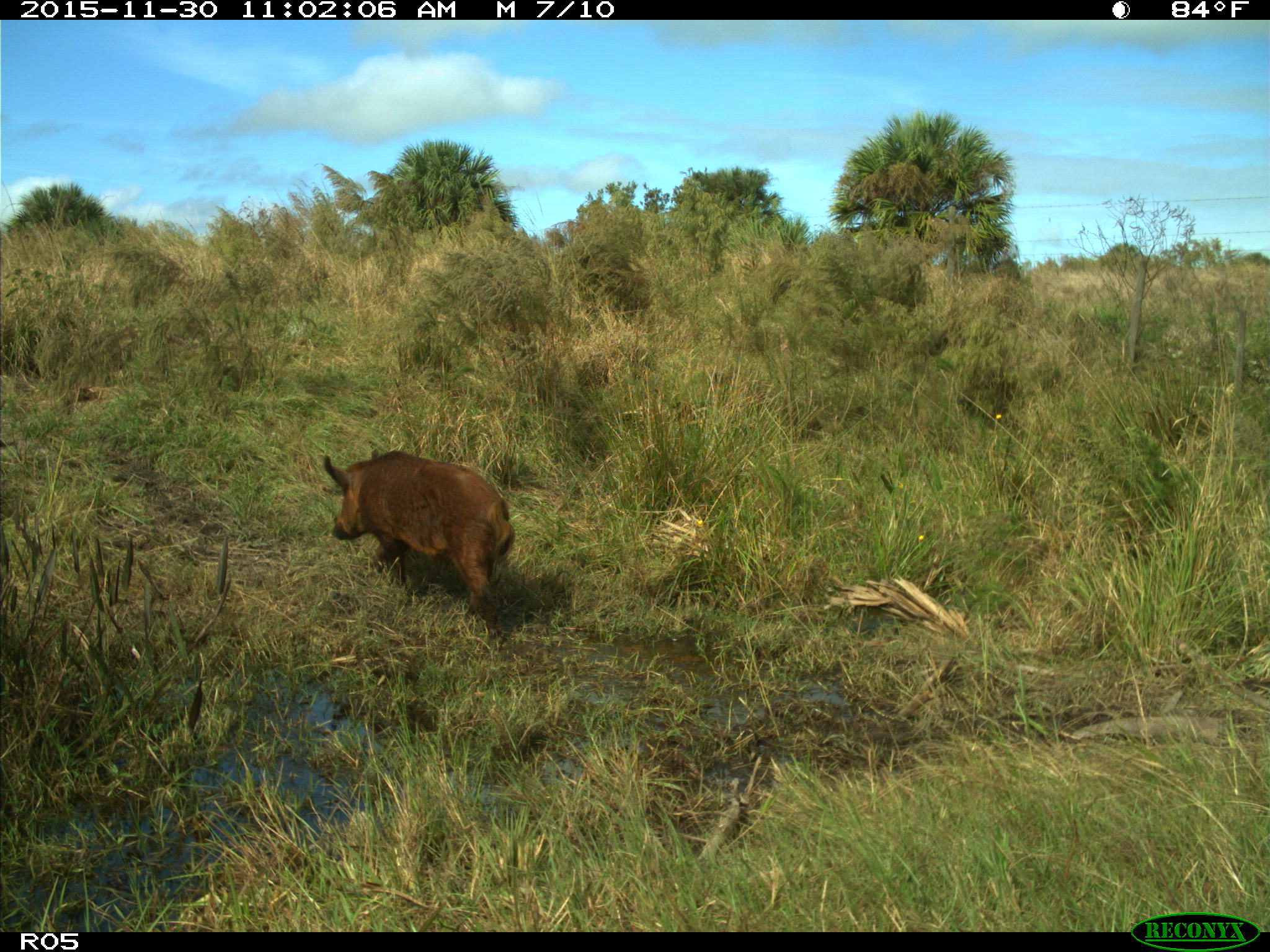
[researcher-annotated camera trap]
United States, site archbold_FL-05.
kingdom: Animalia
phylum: Chordata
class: Mammalia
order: Artiodactyla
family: Suidae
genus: Sus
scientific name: Sus scrofa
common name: wild boar